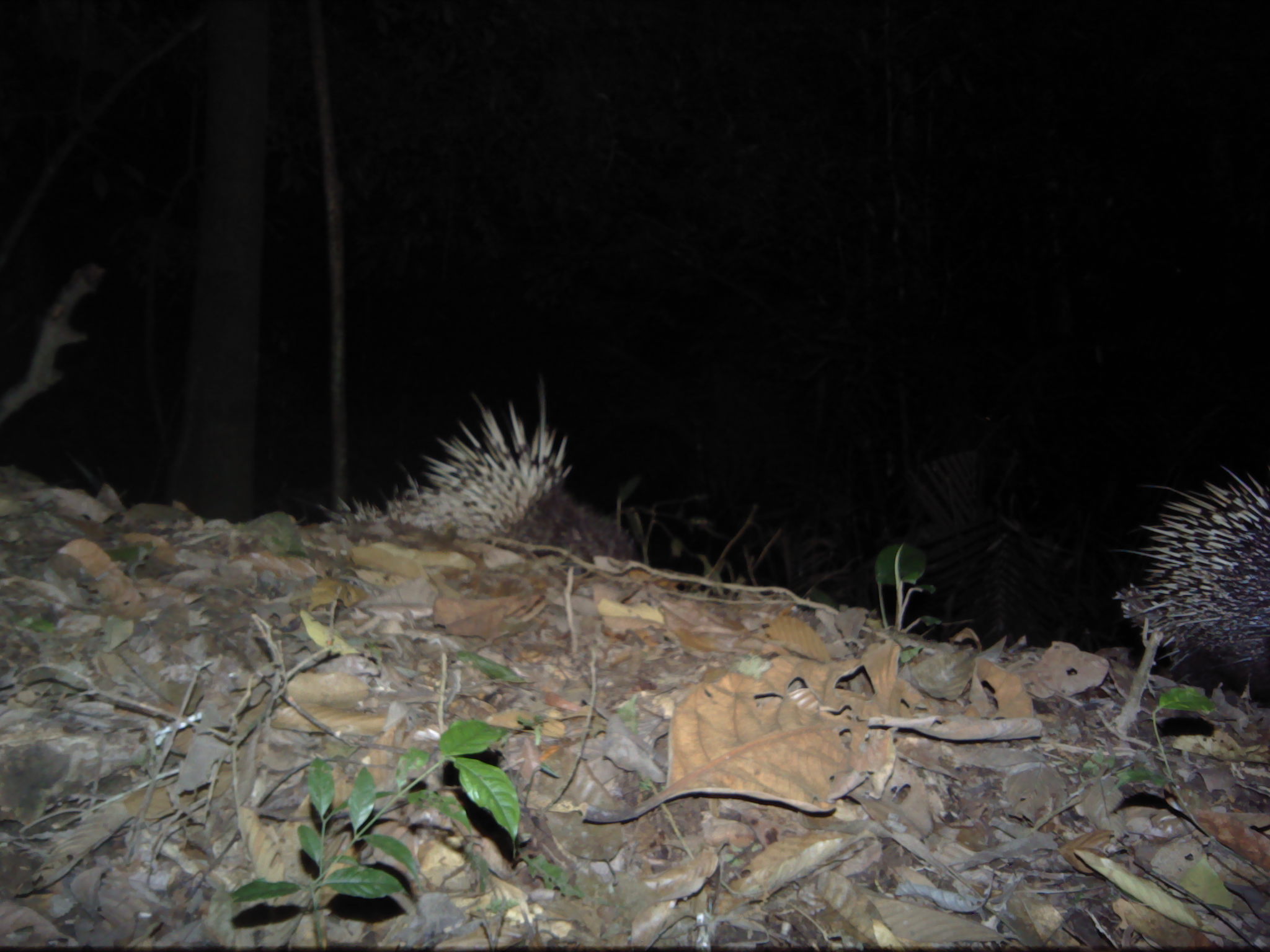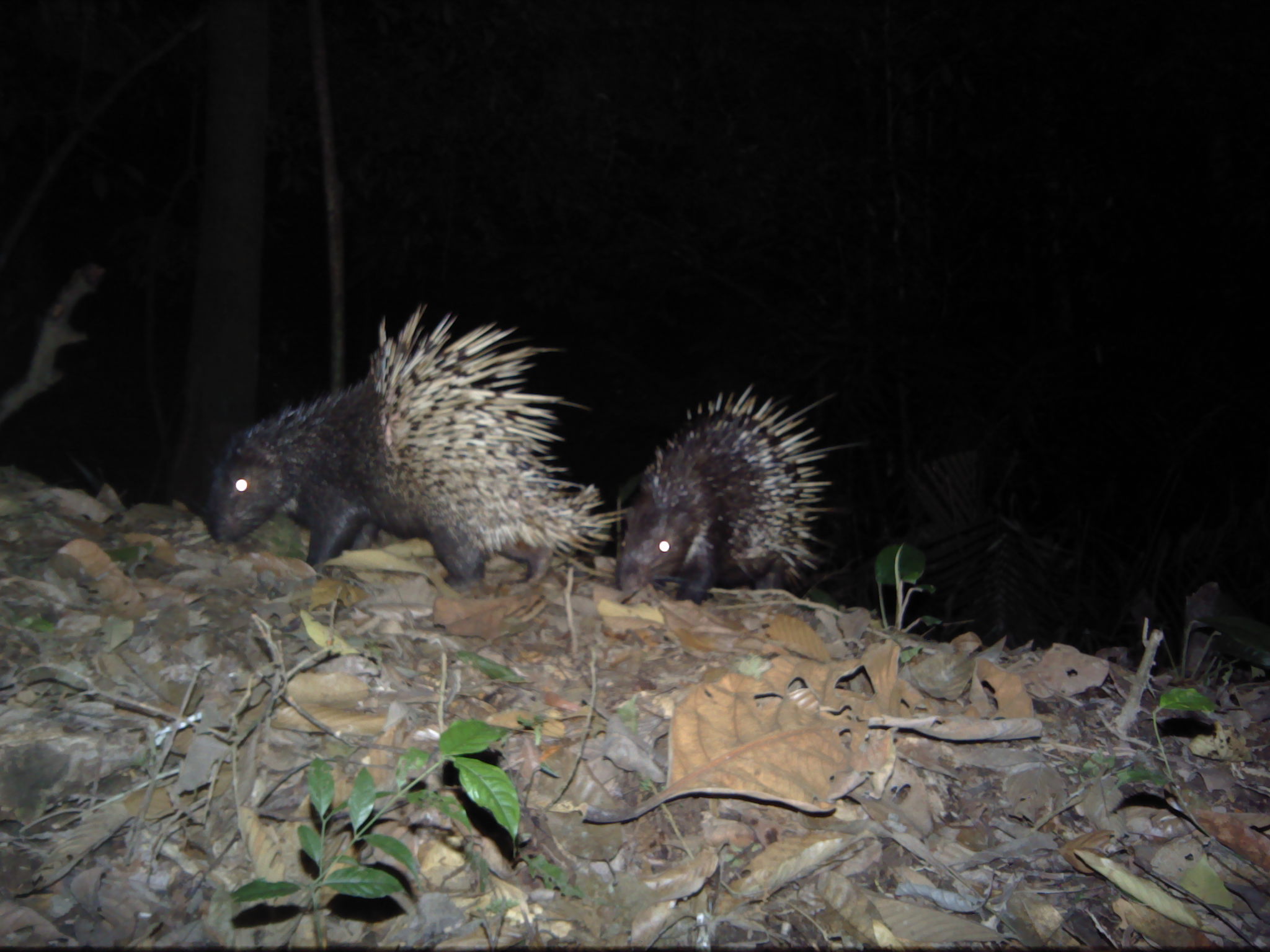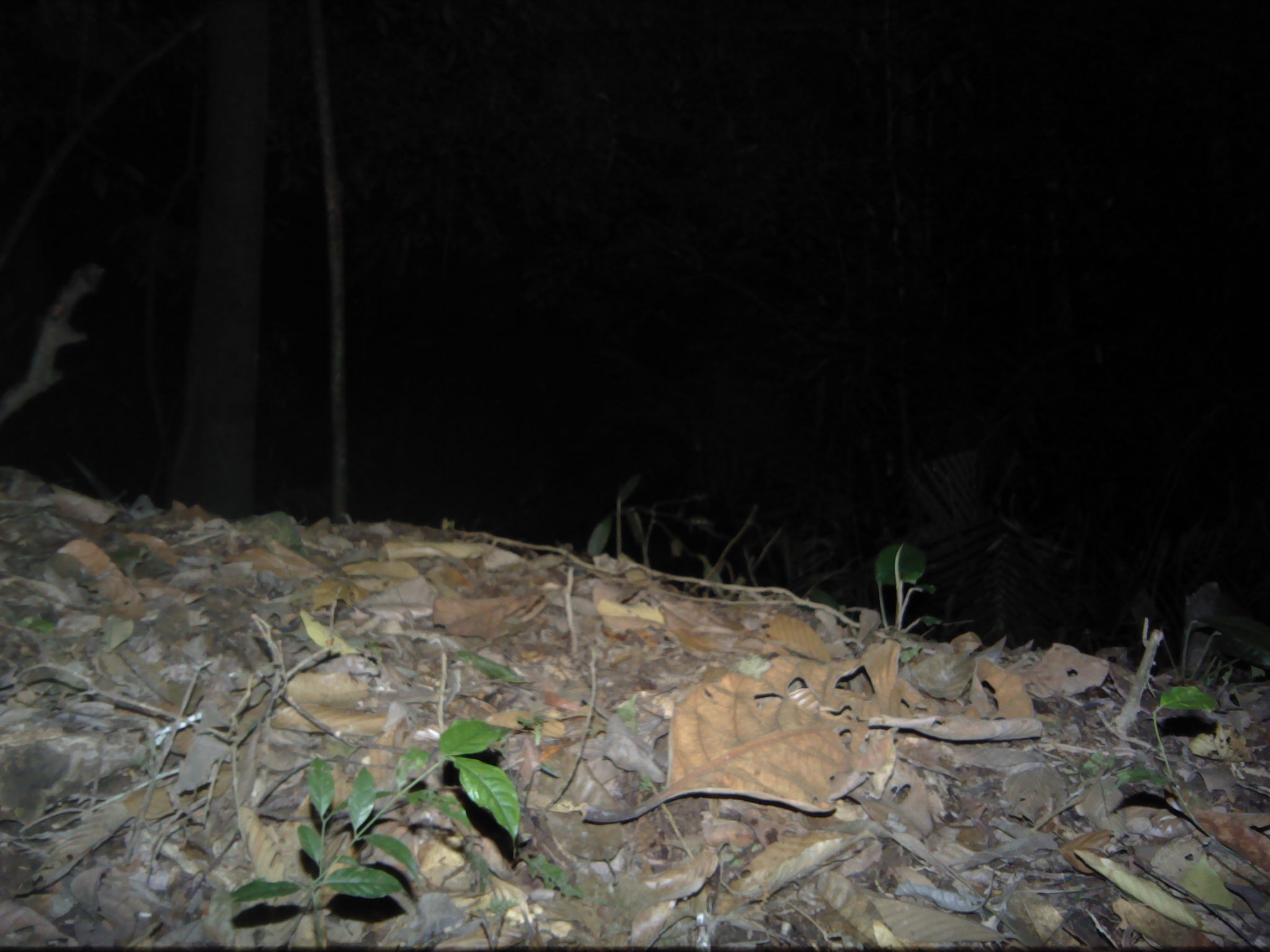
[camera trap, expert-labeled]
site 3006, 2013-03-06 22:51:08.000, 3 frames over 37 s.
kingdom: Animalia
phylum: Chordata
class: Mammalia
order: Rodentia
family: Hystricidae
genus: Hystrix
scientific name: Hystrix brachyura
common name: east asian porcupine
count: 2